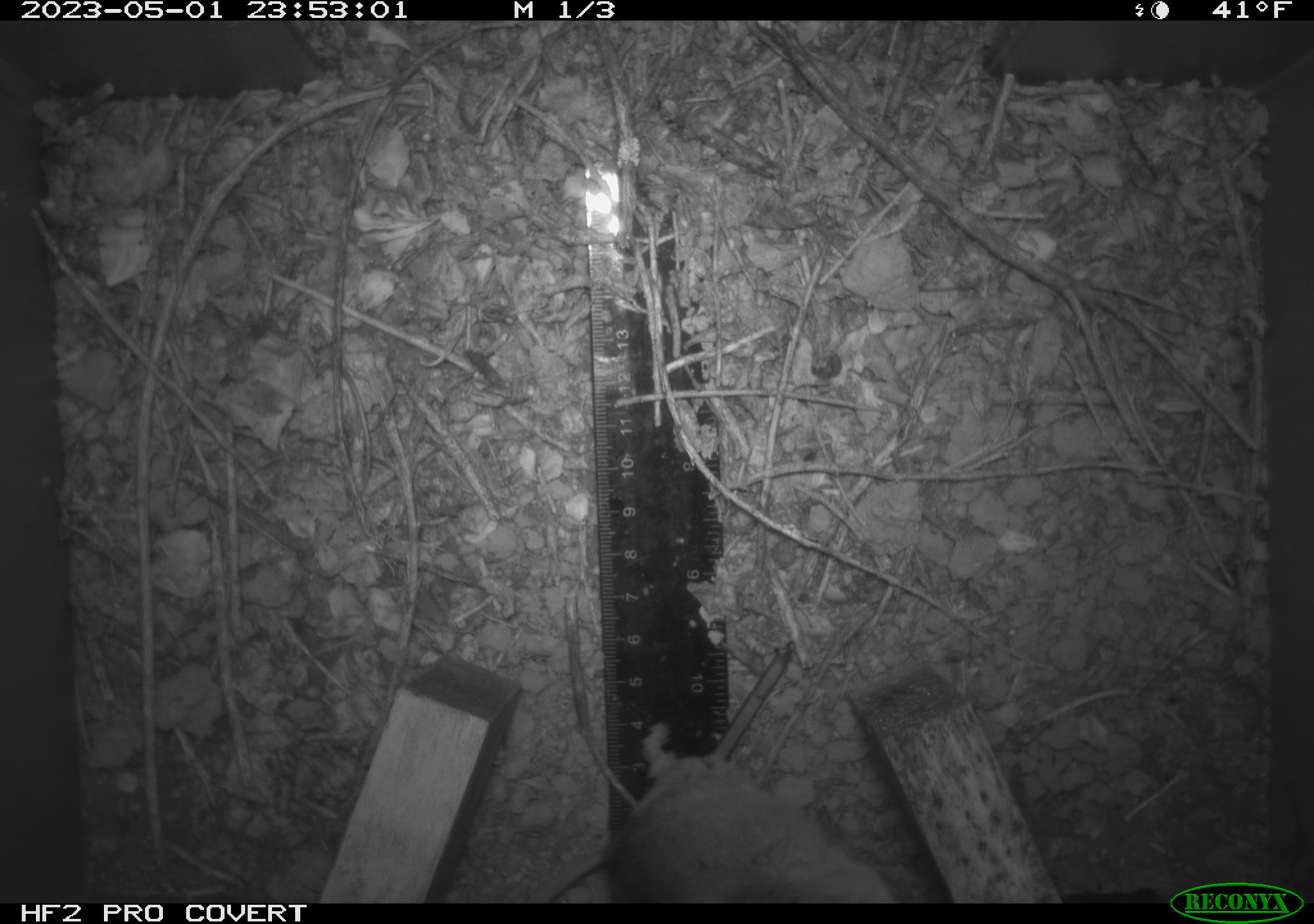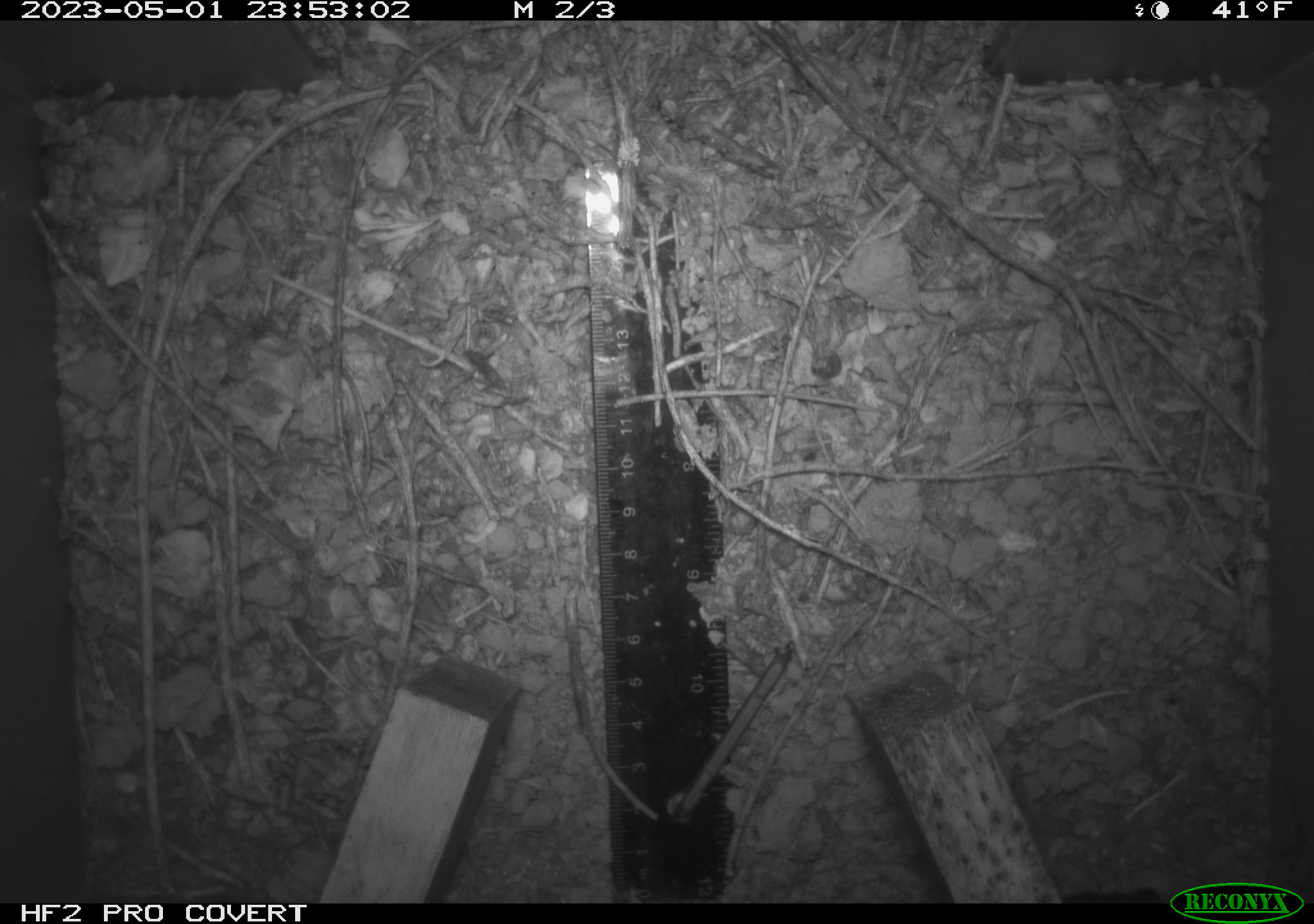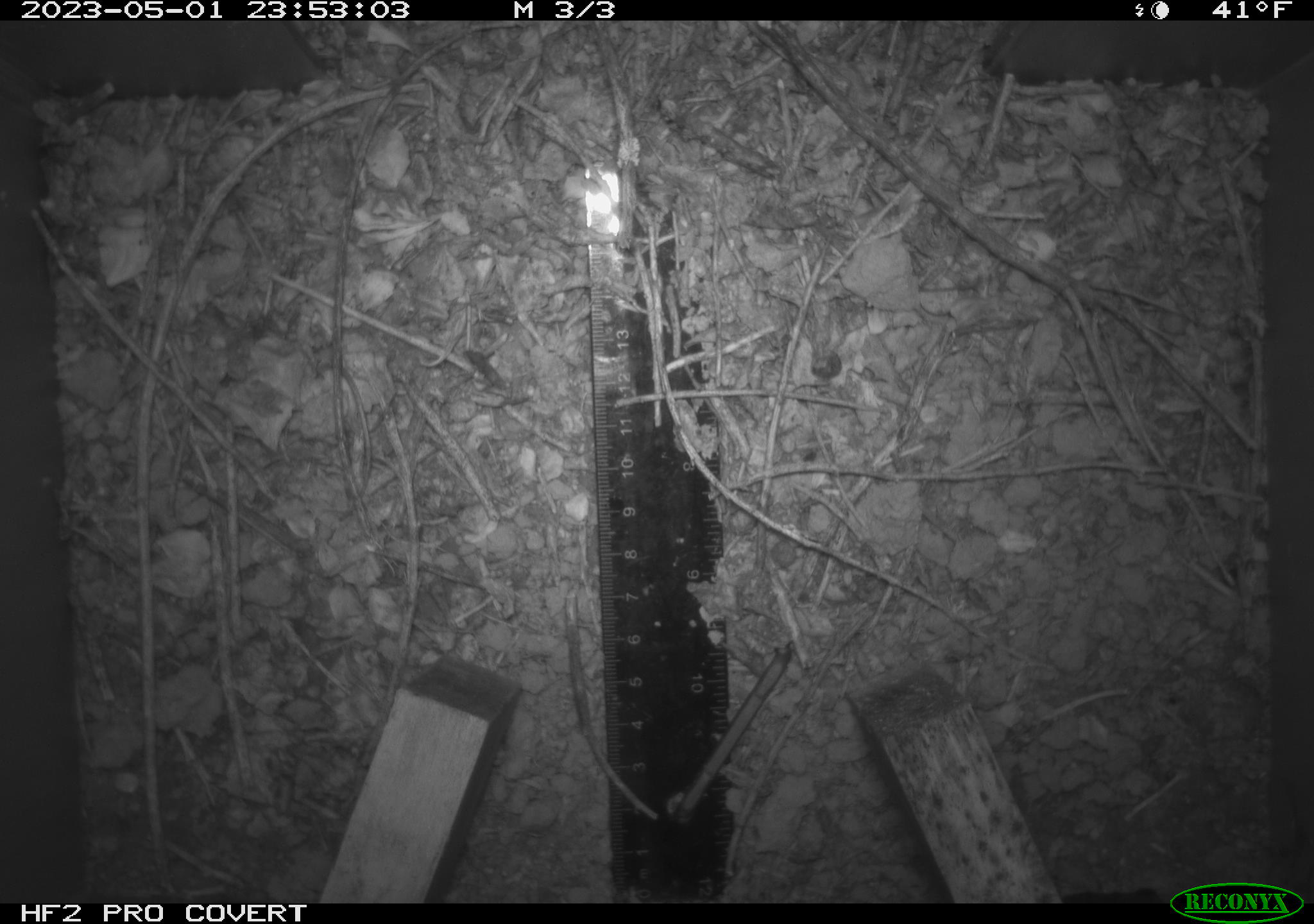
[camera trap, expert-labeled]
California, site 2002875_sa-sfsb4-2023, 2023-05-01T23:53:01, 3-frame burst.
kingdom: Animalia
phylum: Chordata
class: Mammalia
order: Rodentia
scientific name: Rodentia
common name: mouse species